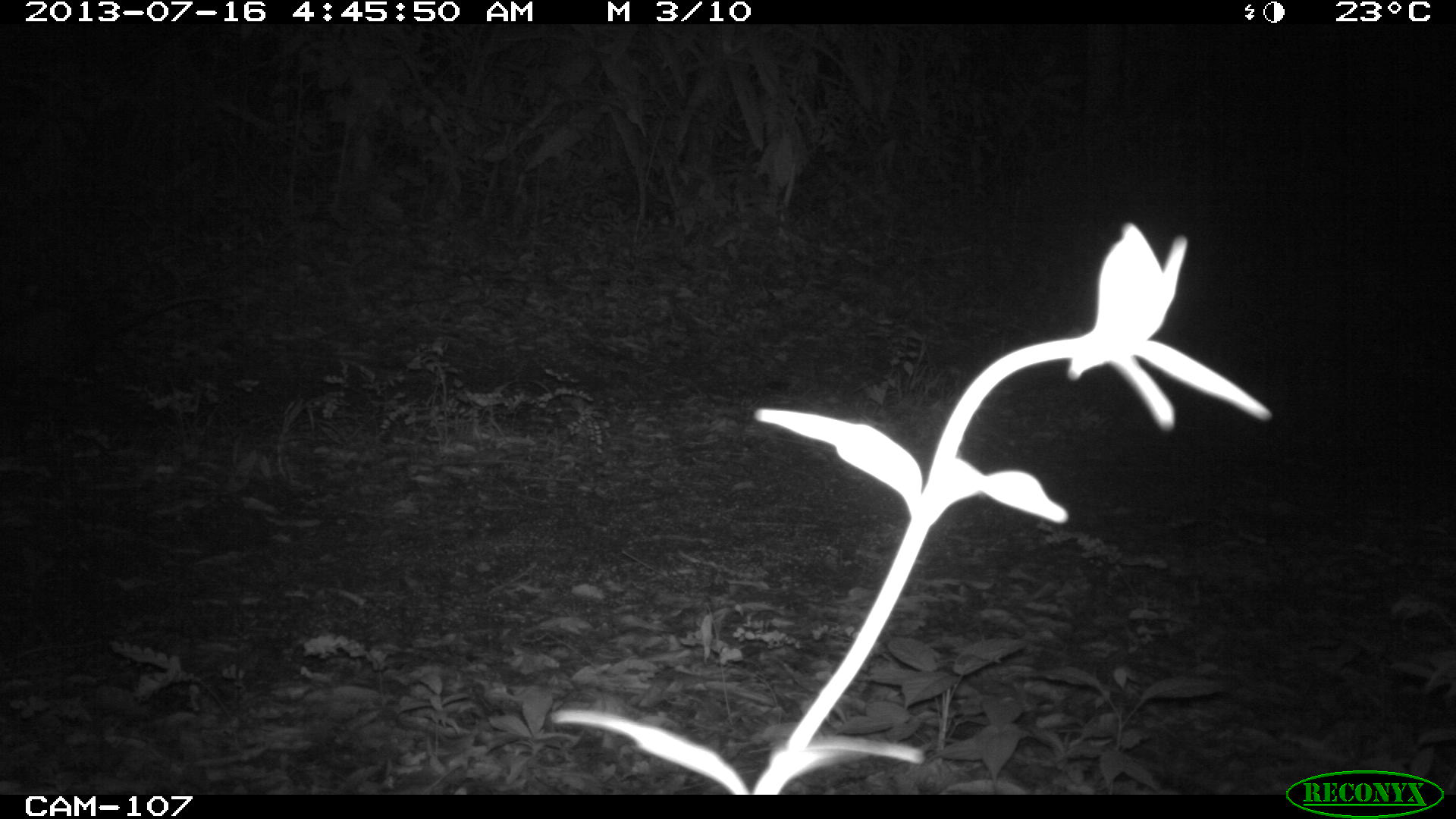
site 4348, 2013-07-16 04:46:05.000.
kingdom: Animalia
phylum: Chordata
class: Mammalia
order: Didelphimorphia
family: Didelphidae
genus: Didelphis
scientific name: Didelphis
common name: american opossums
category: didelphis sp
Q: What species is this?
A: Didelphis sp (american opossums) (Didelphis).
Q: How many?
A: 1.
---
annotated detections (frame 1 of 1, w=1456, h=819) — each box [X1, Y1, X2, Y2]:
didelphis sp: [0, 288, 217, 403]